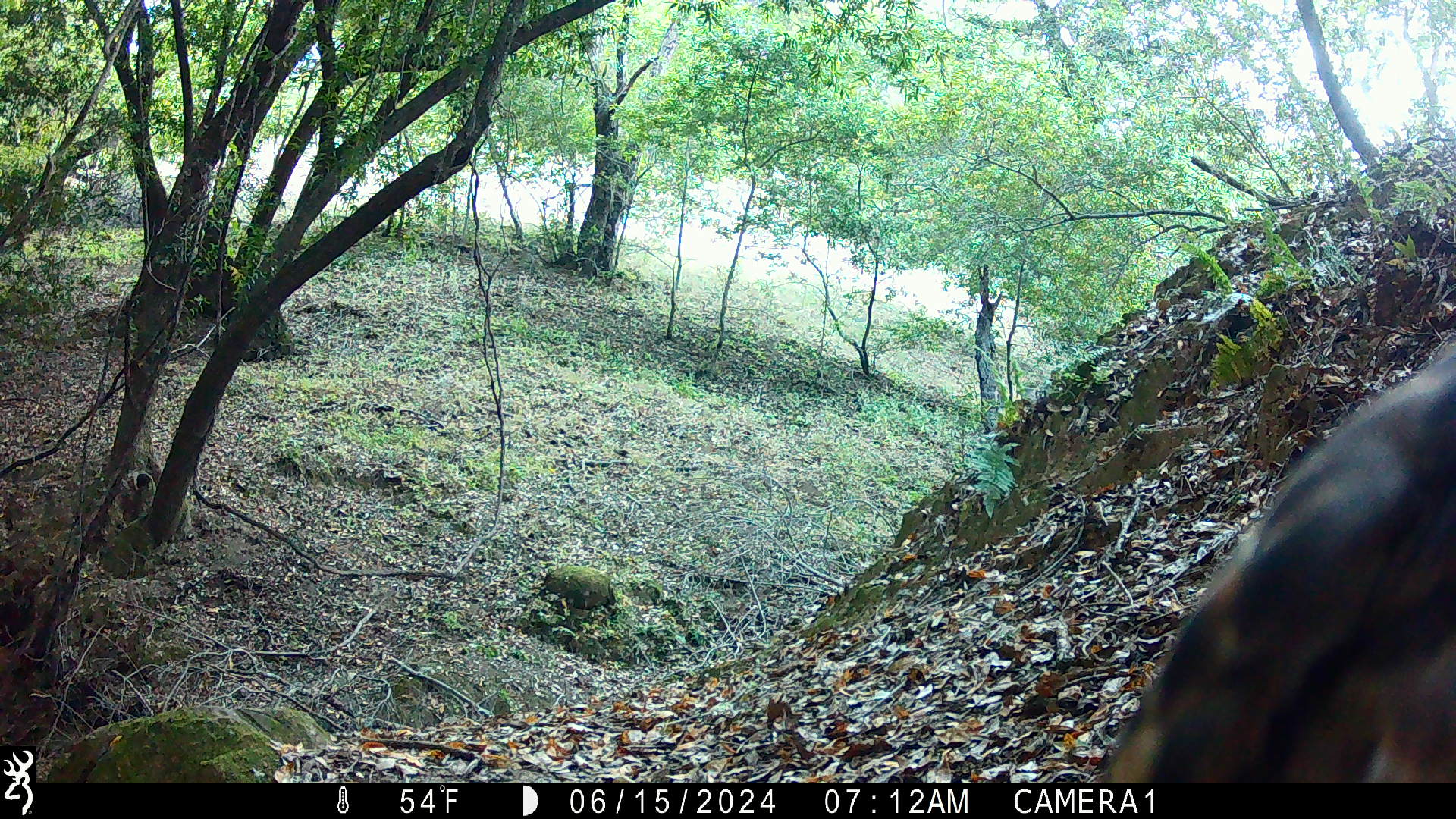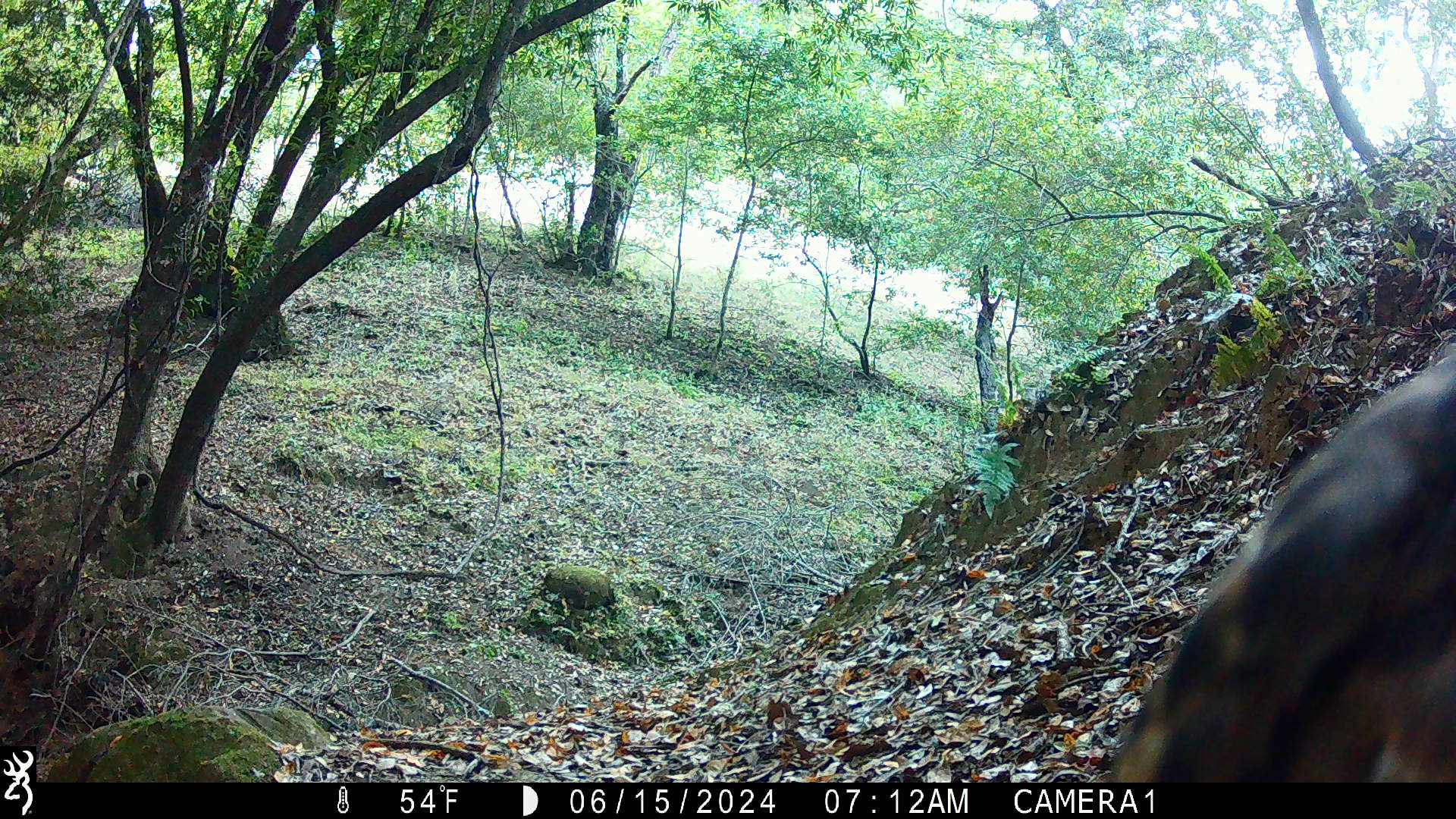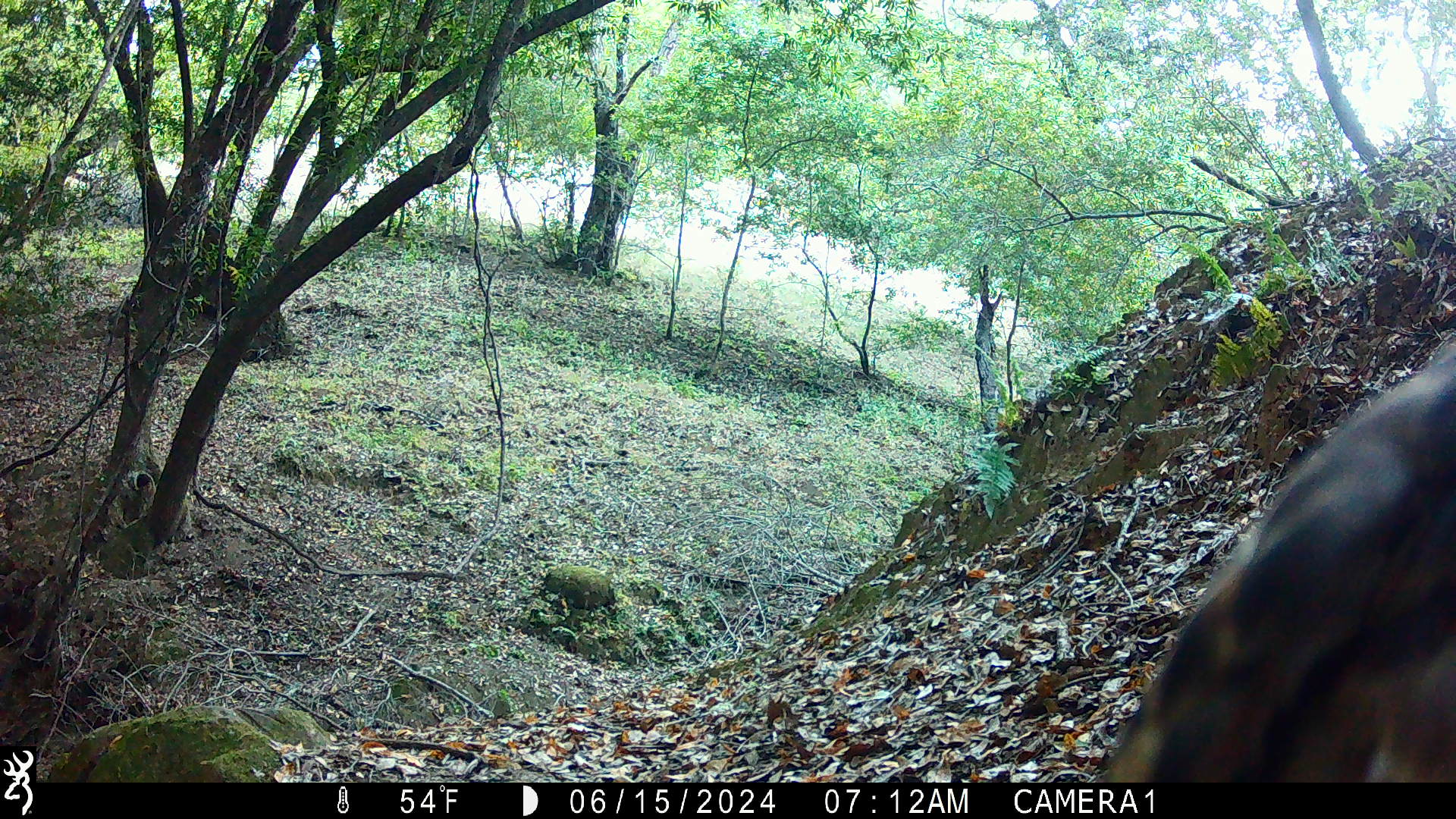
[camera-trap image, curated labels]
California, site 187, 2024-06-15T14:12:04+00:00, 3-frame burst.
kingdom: Animalia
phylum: Chordata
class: Aves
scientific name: Aves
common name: bird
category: unknown bird